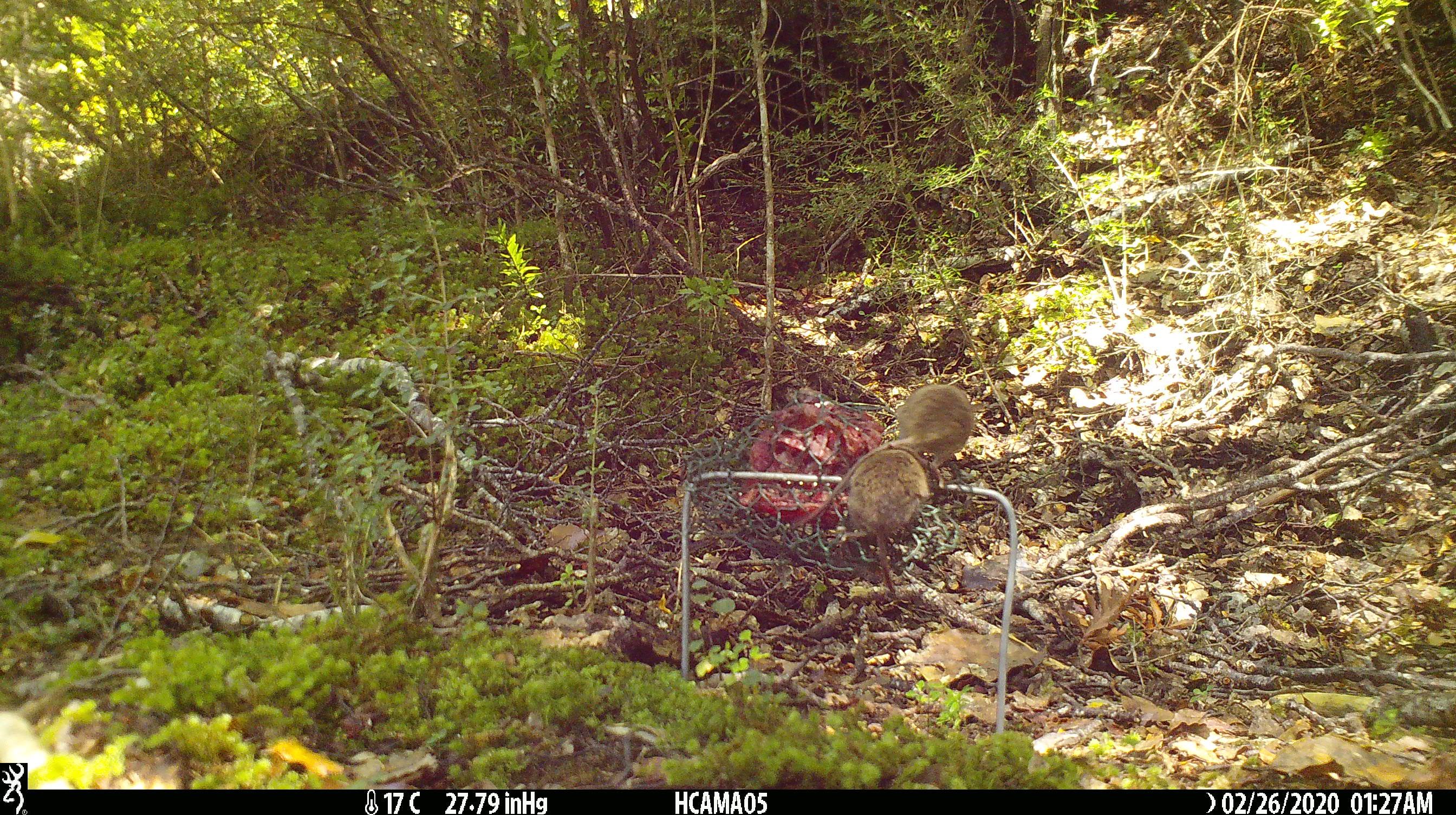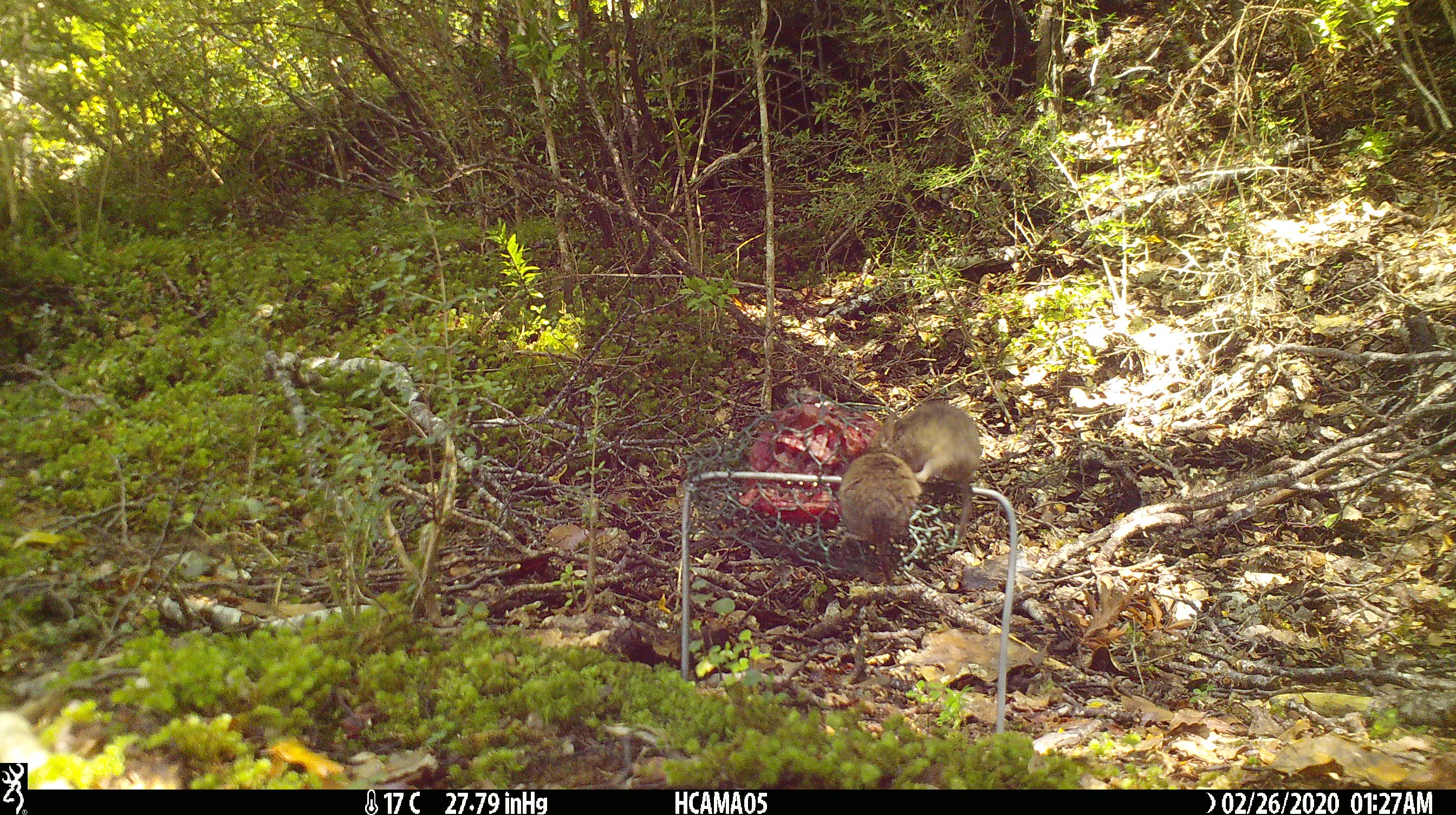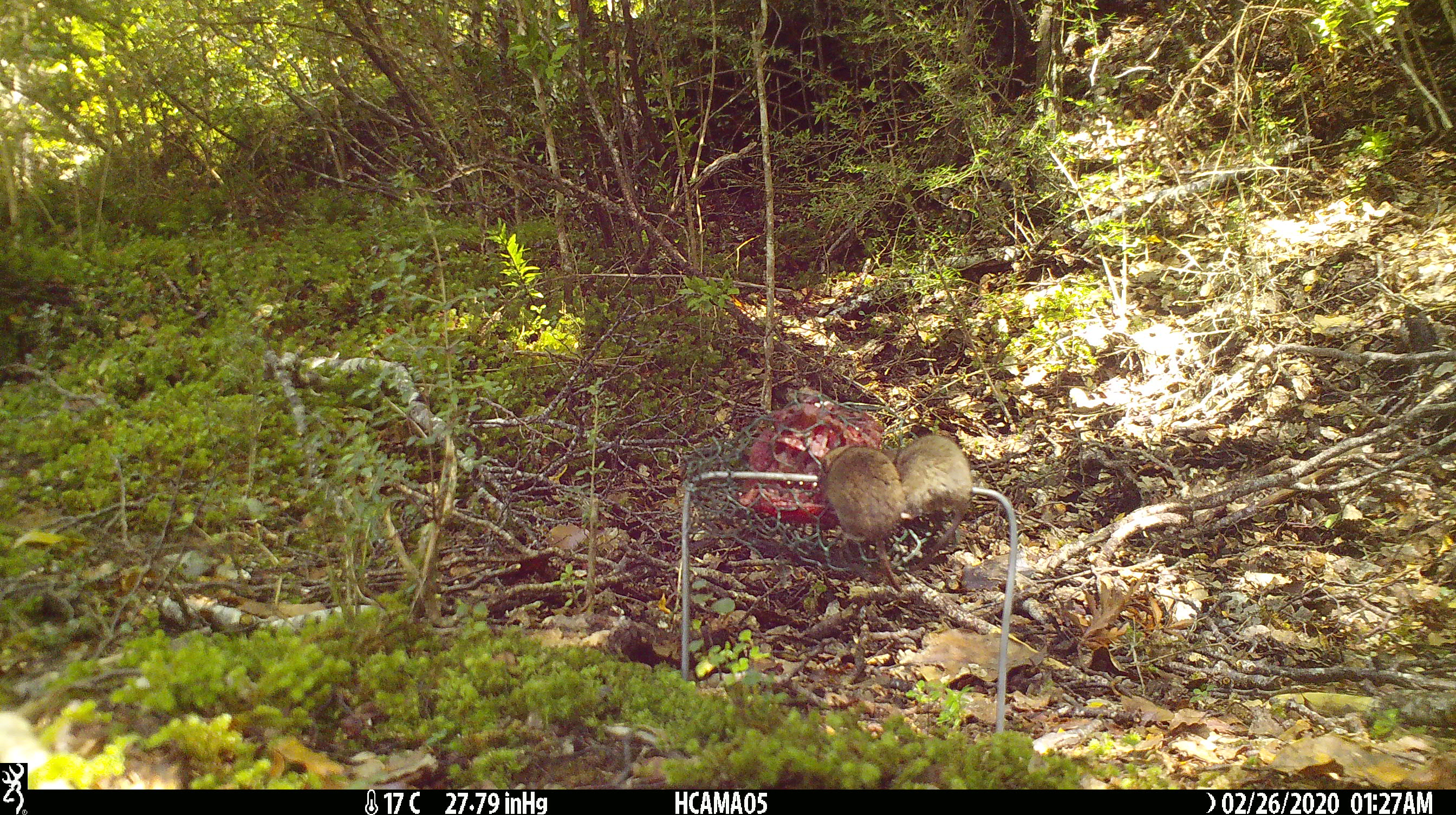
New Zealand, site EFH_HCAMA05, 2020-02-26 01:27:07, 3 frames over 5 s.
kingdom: Animalia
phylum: Chordata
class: Mammalia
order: Rodentia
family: Muridae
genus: Mus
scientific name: Mus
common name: mouse